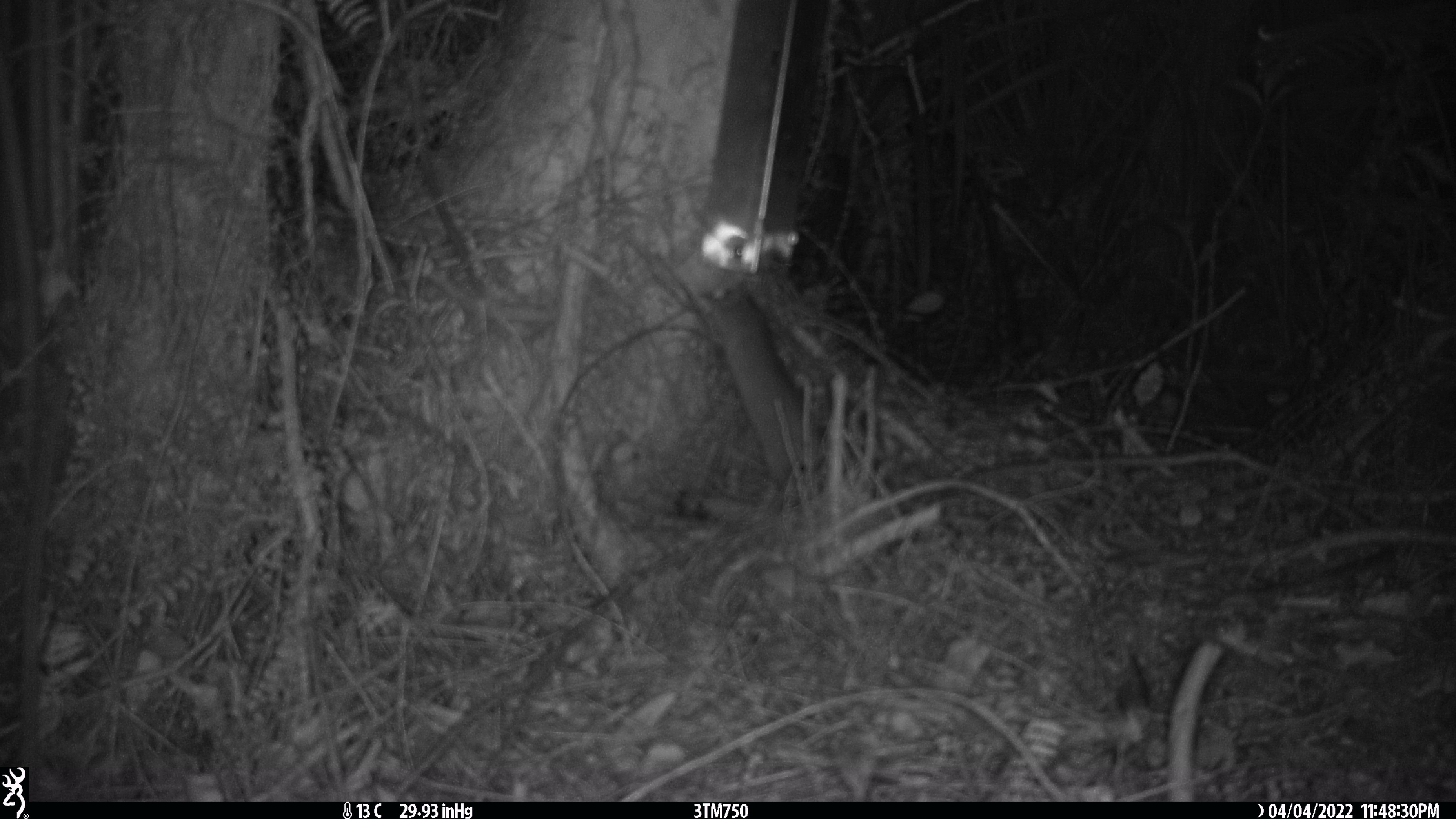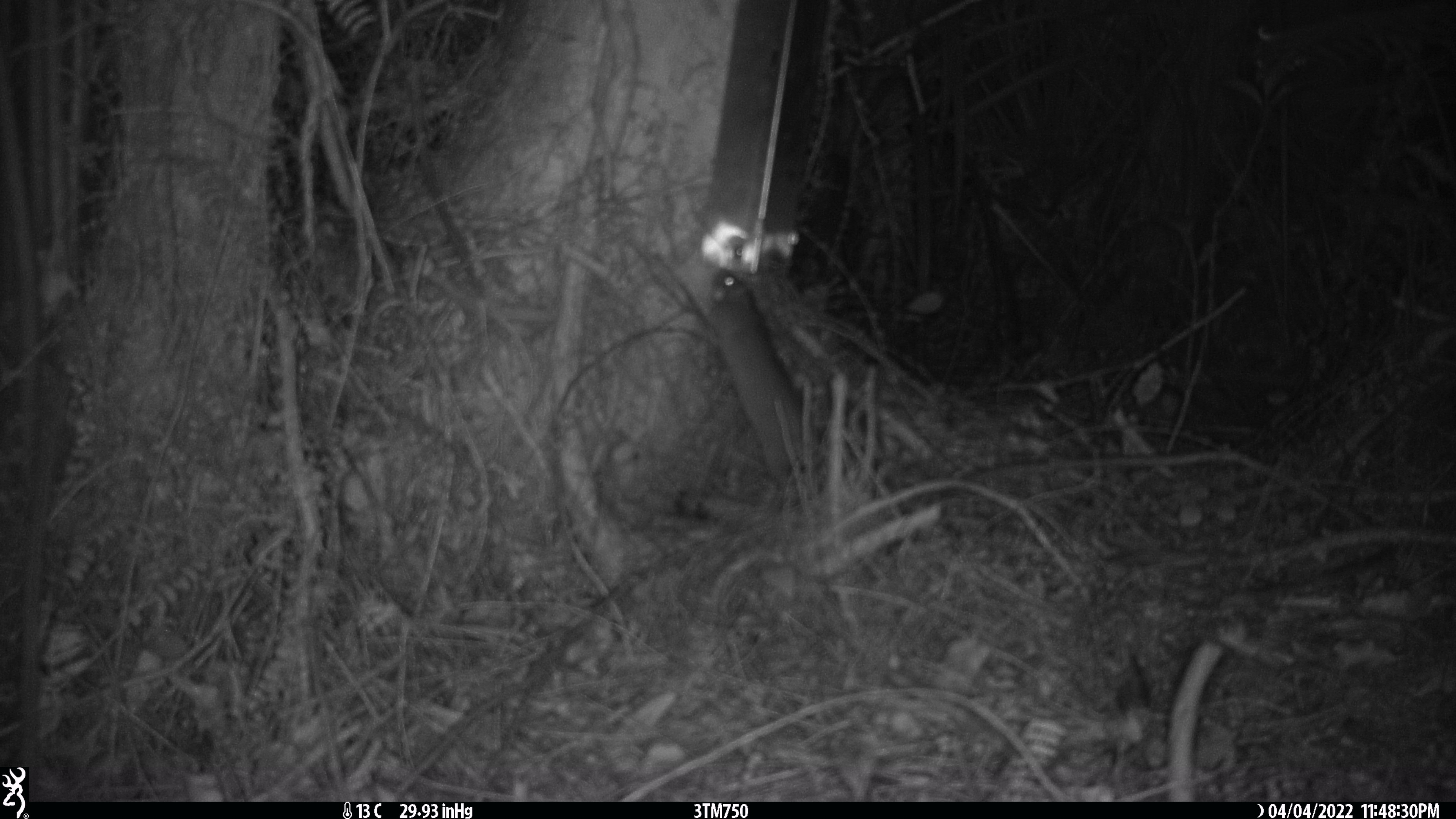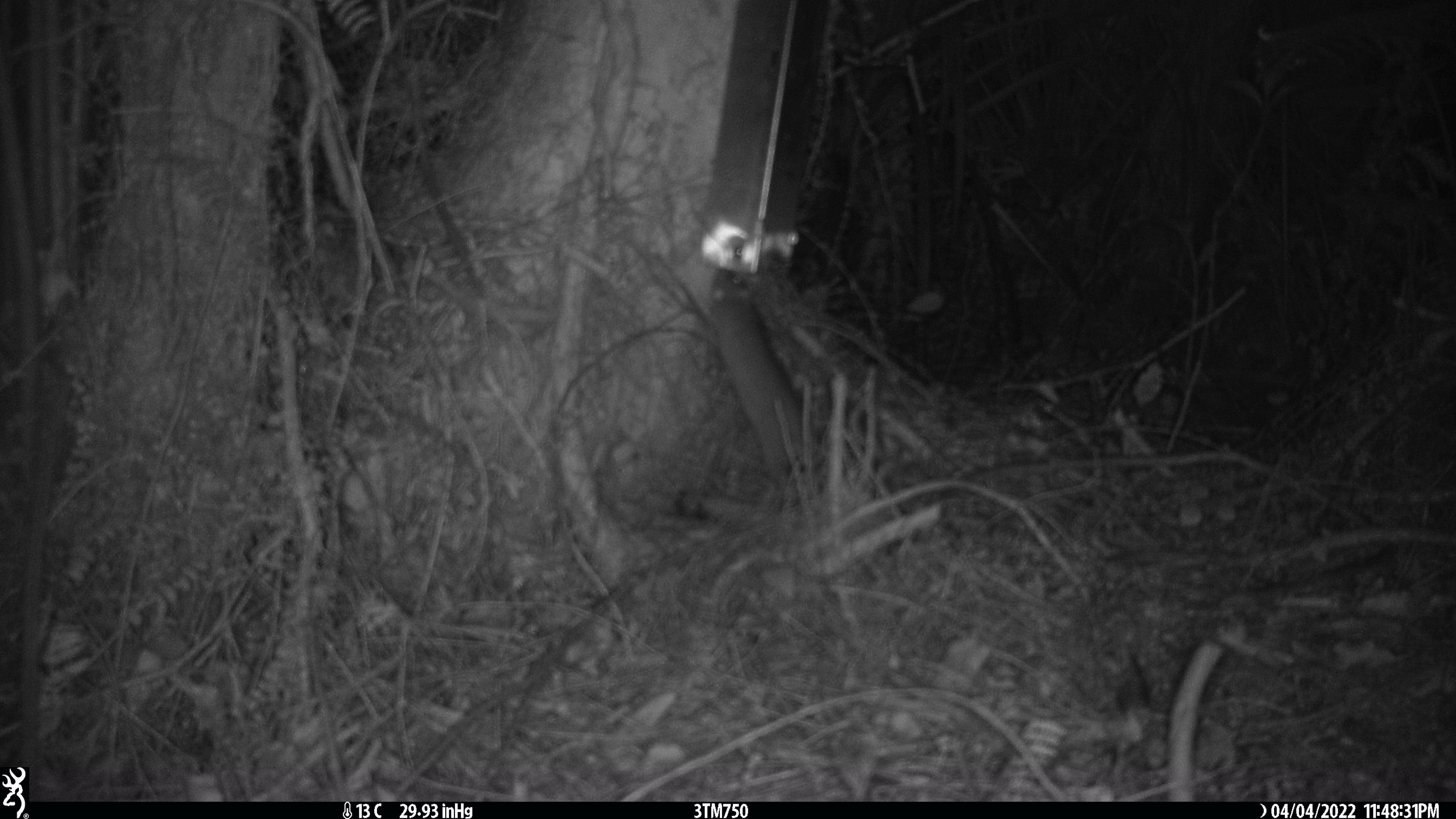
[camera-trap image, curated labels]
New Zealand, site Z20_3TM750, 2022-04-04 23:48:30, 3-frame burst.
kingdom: Animalia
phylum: Chordata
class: Mammalia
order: Rodentia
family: Muridae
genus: Rattus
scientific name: Rattus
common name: rat